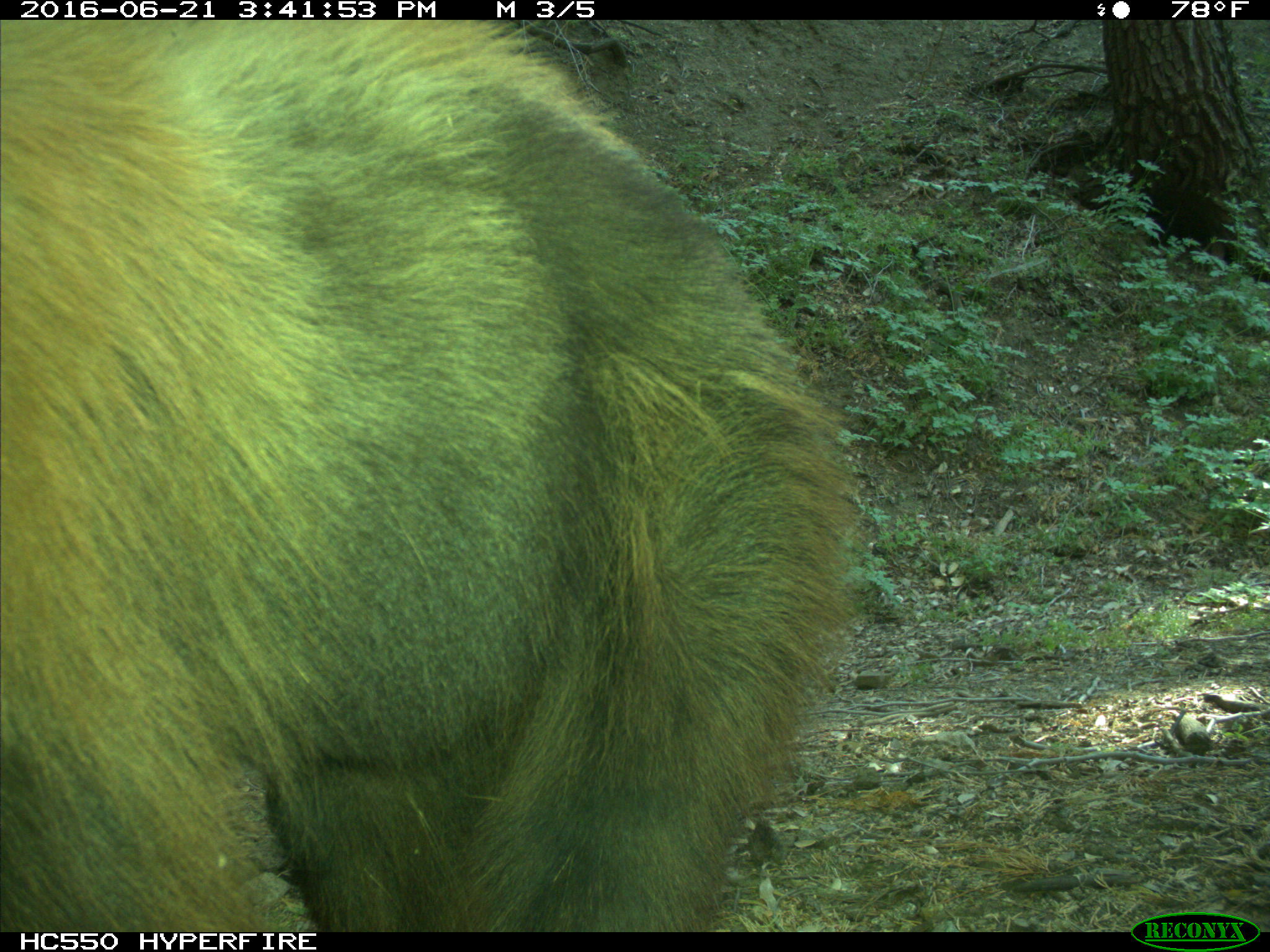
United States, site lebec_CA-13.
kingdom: Animalia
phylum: Chordata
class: Mammalia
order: Carnivora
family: Ursidae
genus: Ursus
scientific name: Ursus americanus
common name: american black bear